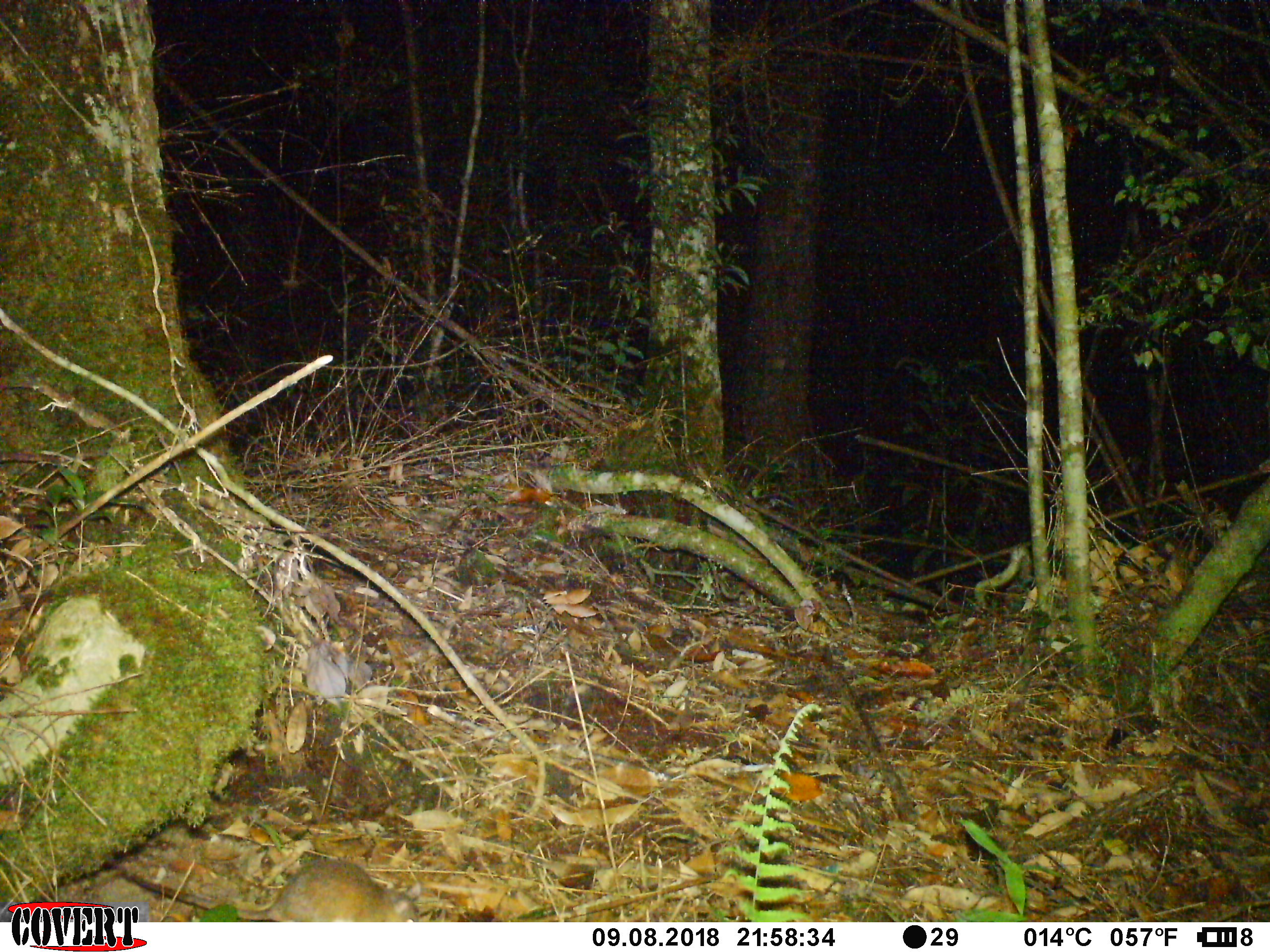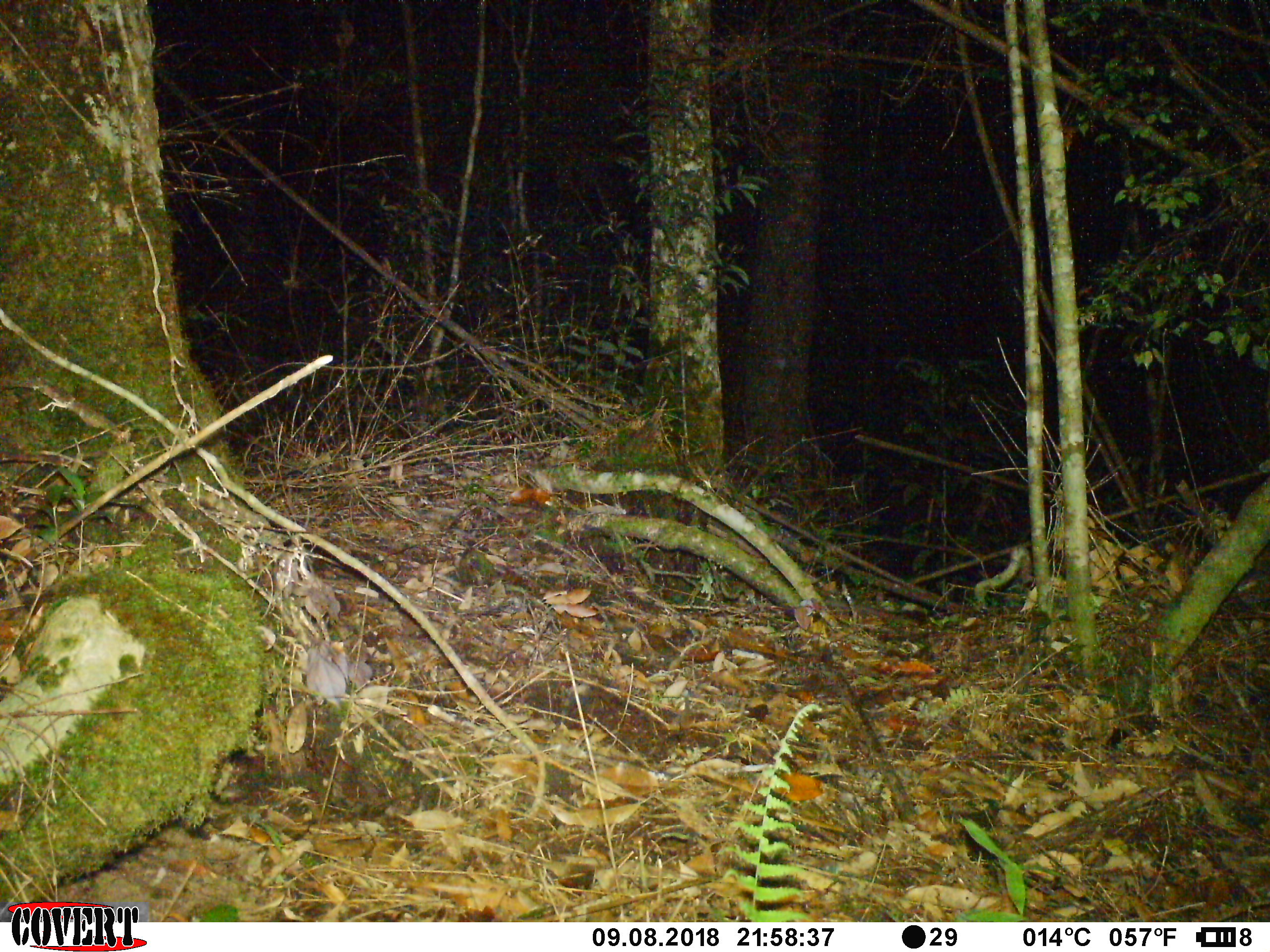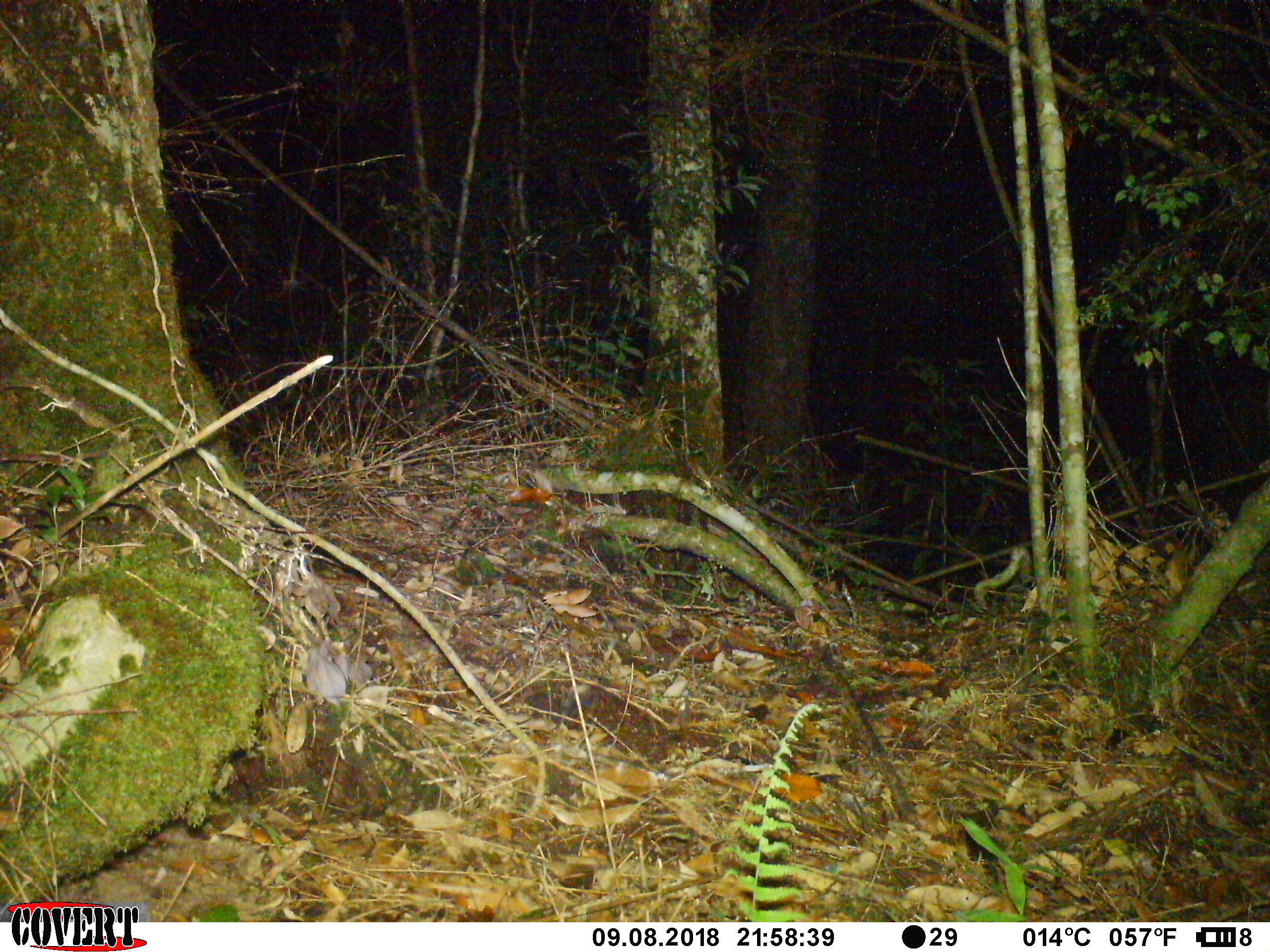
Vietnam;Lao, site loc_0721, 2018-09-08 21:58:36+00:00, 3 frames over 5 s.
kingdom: Animalia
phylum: Chordata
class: Mammalia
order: Rodentia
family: Muridae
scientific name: Muridae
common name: old-world mice and rats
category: unidentified murid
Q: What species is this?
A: Unidentified murid (old-world mice and rats) (Muridae).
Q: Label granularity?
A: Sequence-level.